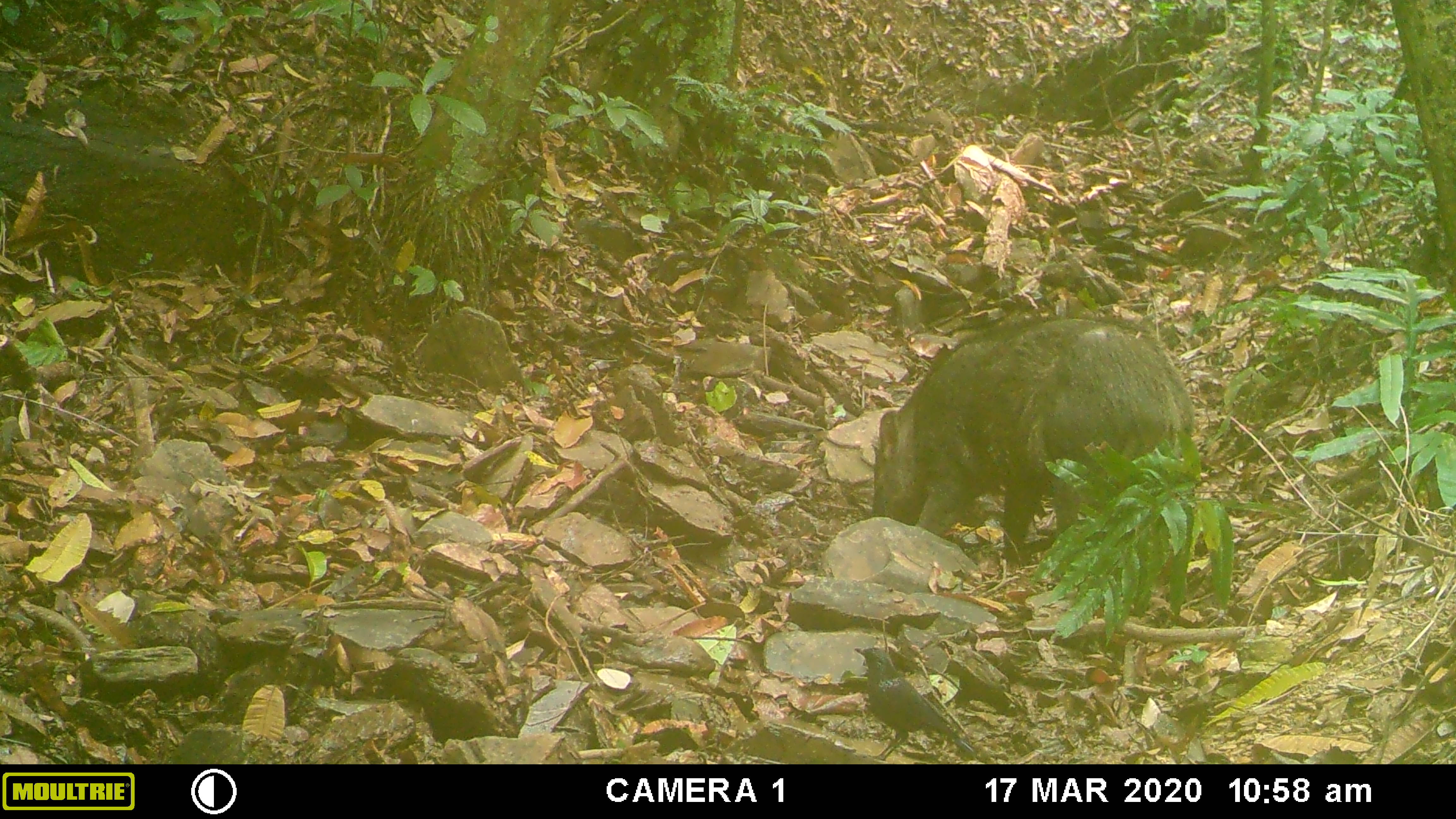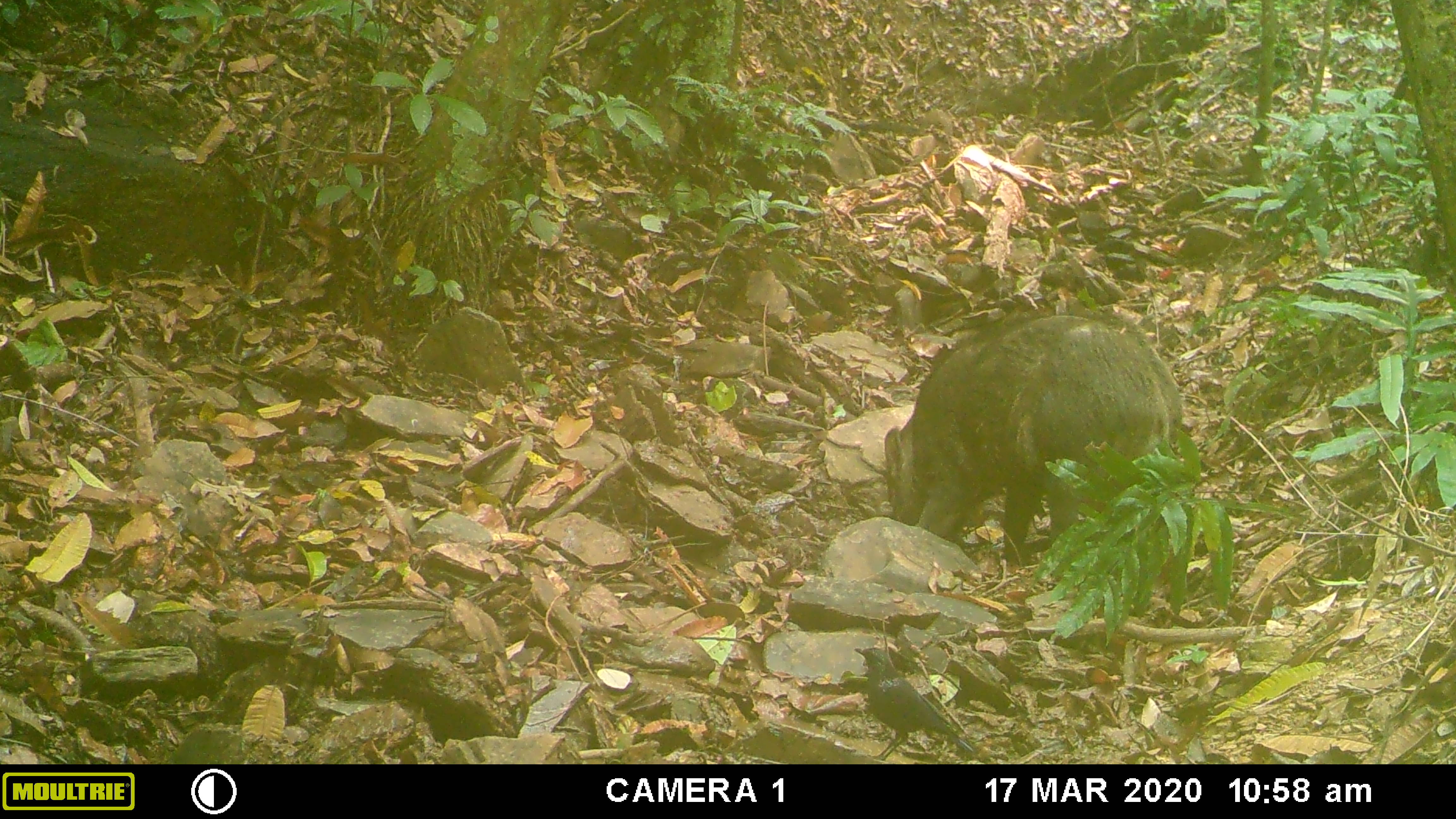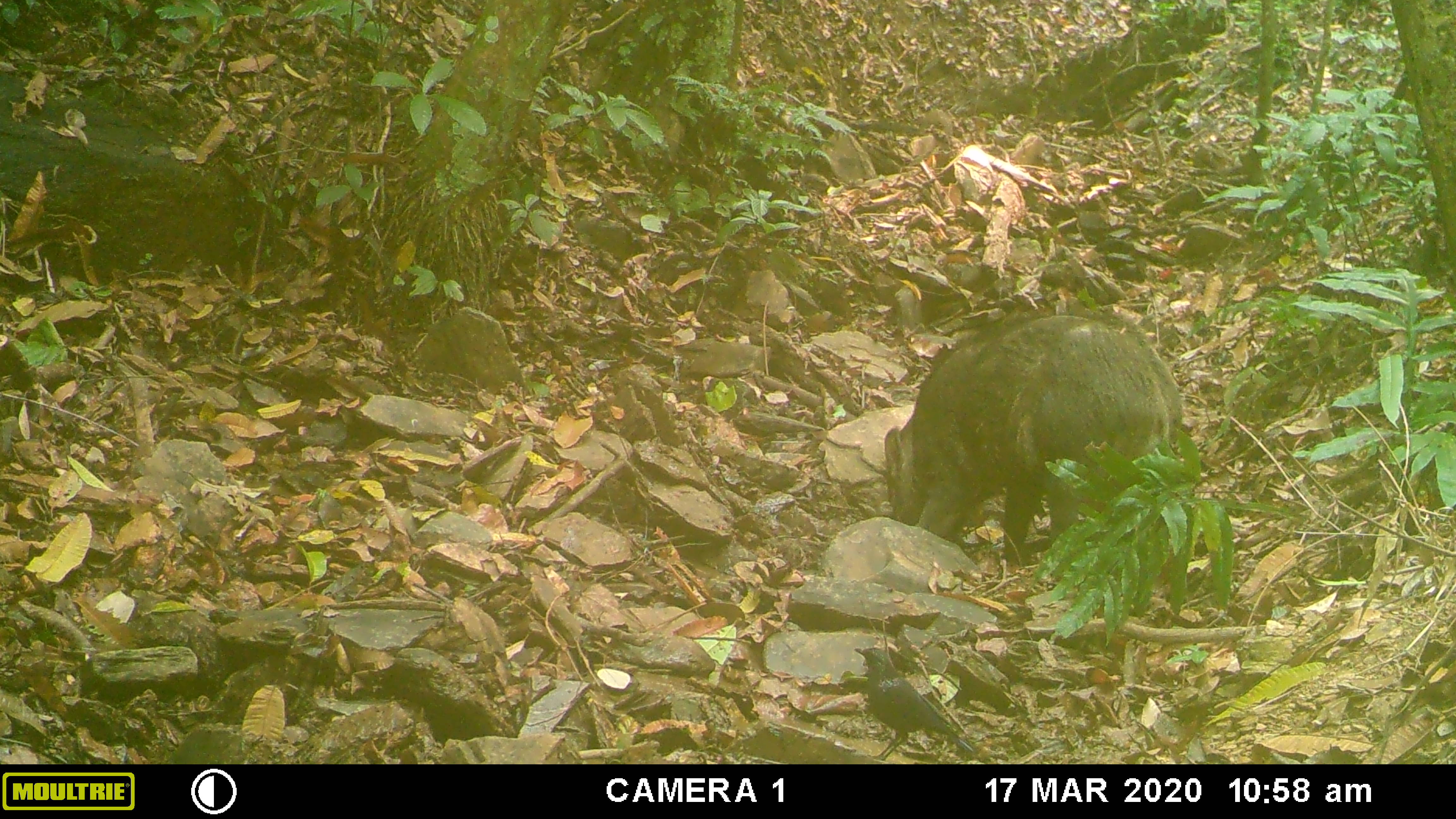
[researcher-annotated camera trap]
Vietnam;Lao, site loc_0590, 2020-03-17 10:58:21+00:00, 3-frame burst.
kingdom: Animalia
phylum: Chordata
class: Mammalia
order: Artiodactyla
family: Suidae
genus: Sus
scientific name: Sus scrofa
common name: eurasian wild pig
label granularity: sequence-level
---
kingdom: Animalia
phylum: Chordata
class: Aves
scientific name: Aves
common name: bird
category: unidentified bird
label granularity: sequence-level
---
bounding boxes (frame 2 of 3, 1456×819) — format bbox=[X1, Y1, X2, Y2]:
unidentified bird: bbox=[879, 301, 1187, 562]; bbox=[853, 645, 974, 762]